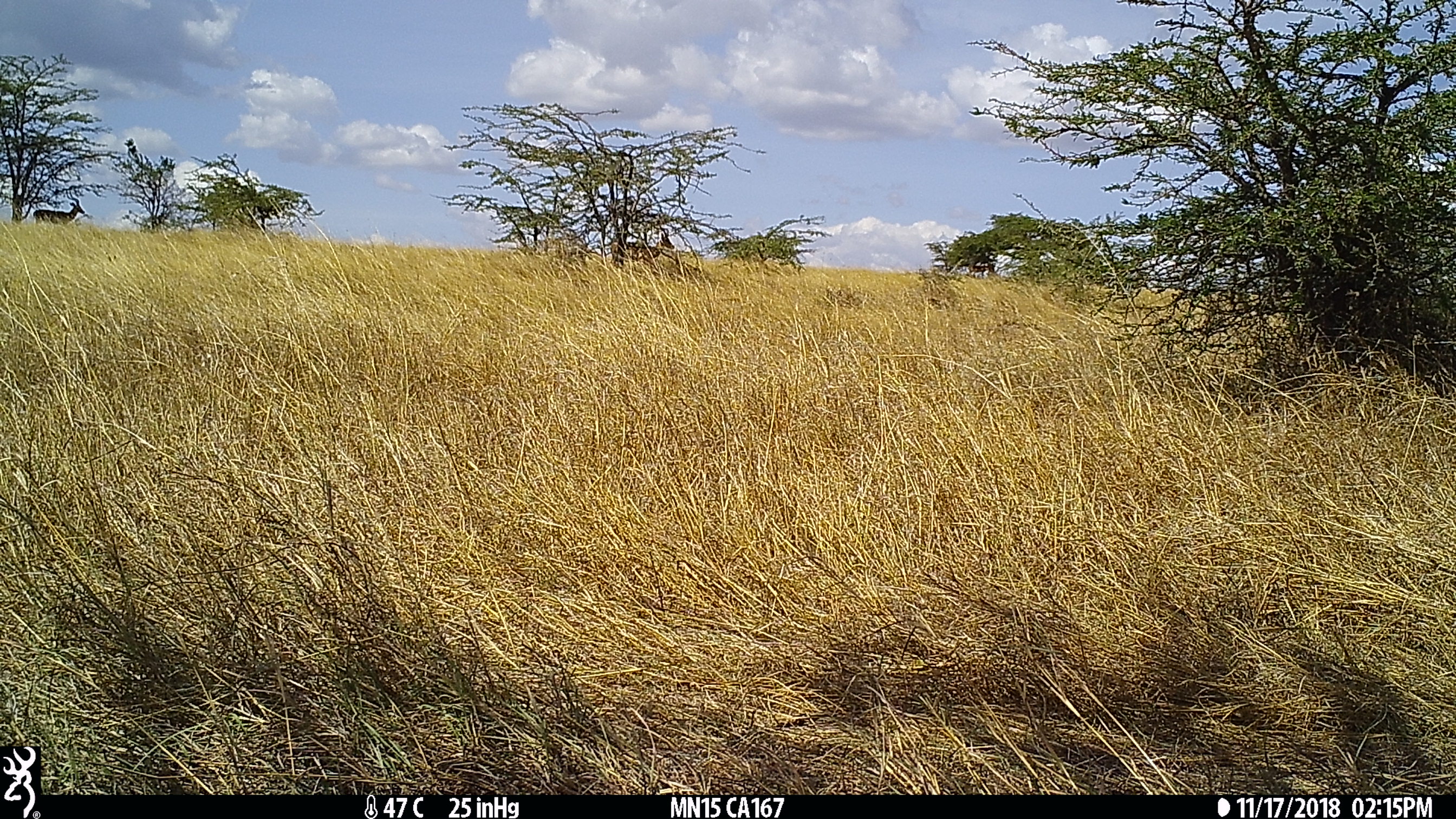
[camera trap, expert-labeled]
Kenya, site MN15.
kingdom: Animalia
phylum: Chordata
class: Mammalia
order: Artiodactyla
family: Bovidae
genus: Aepyceros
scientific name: Aepyceros melampus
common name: impala